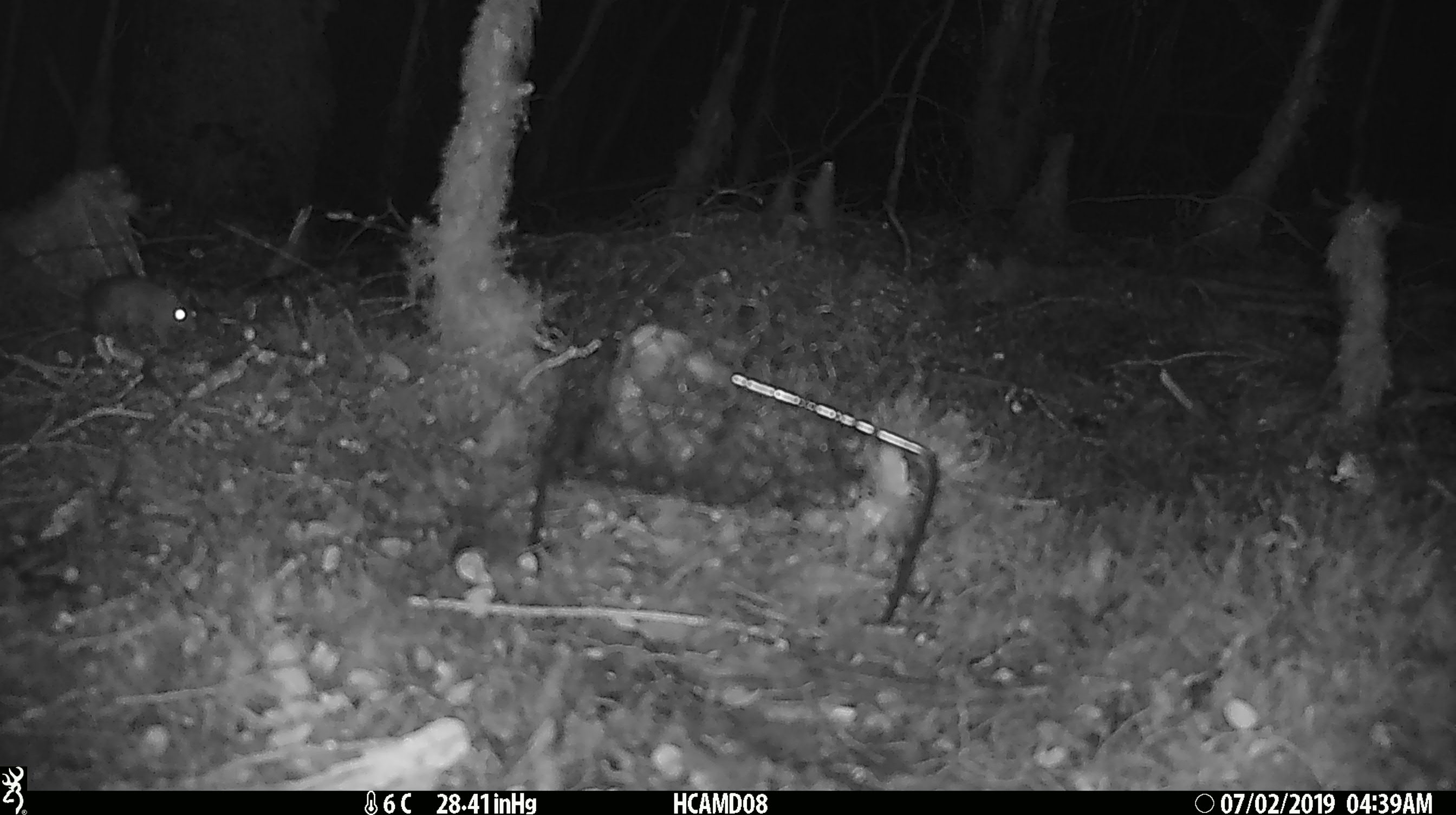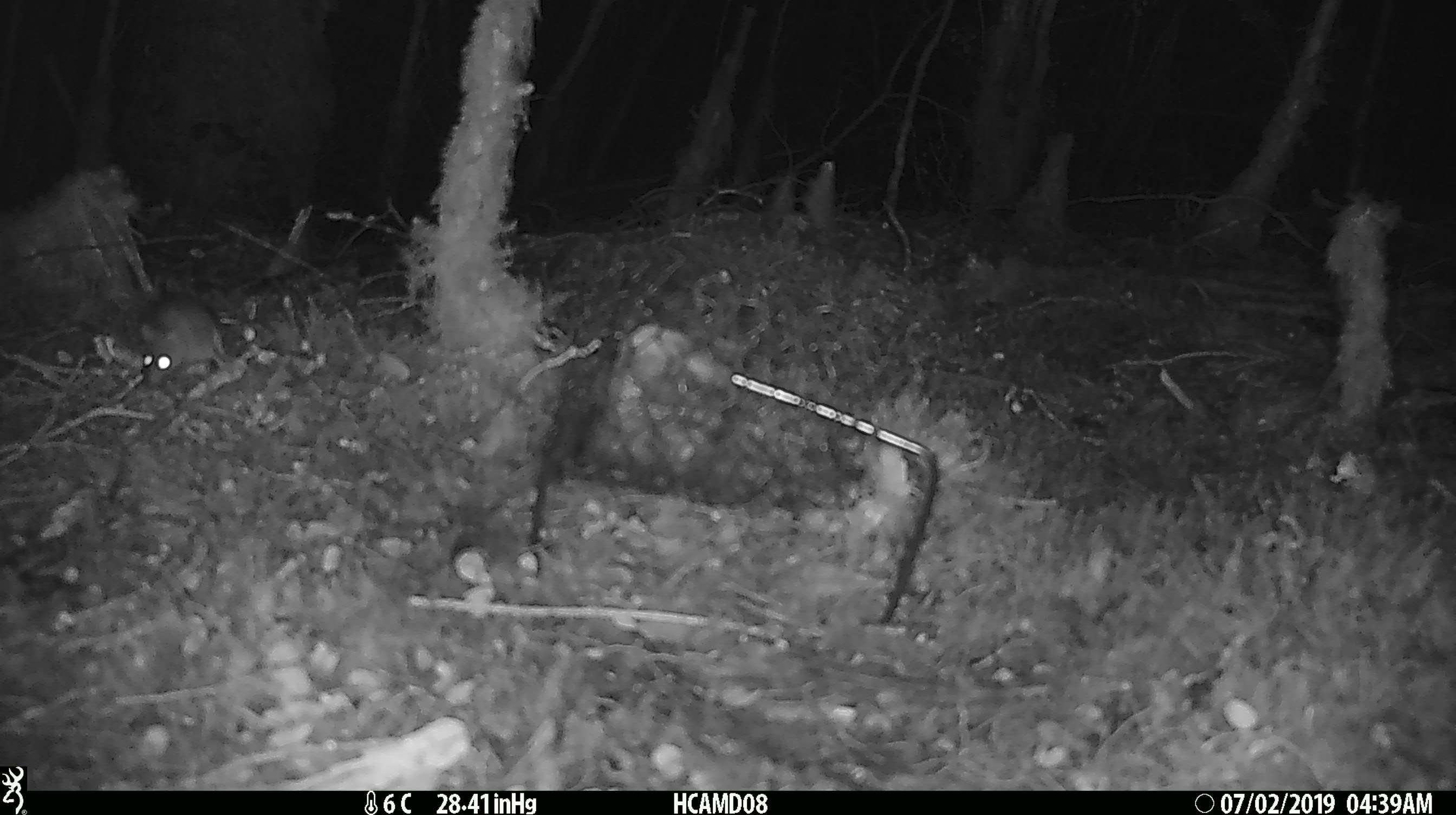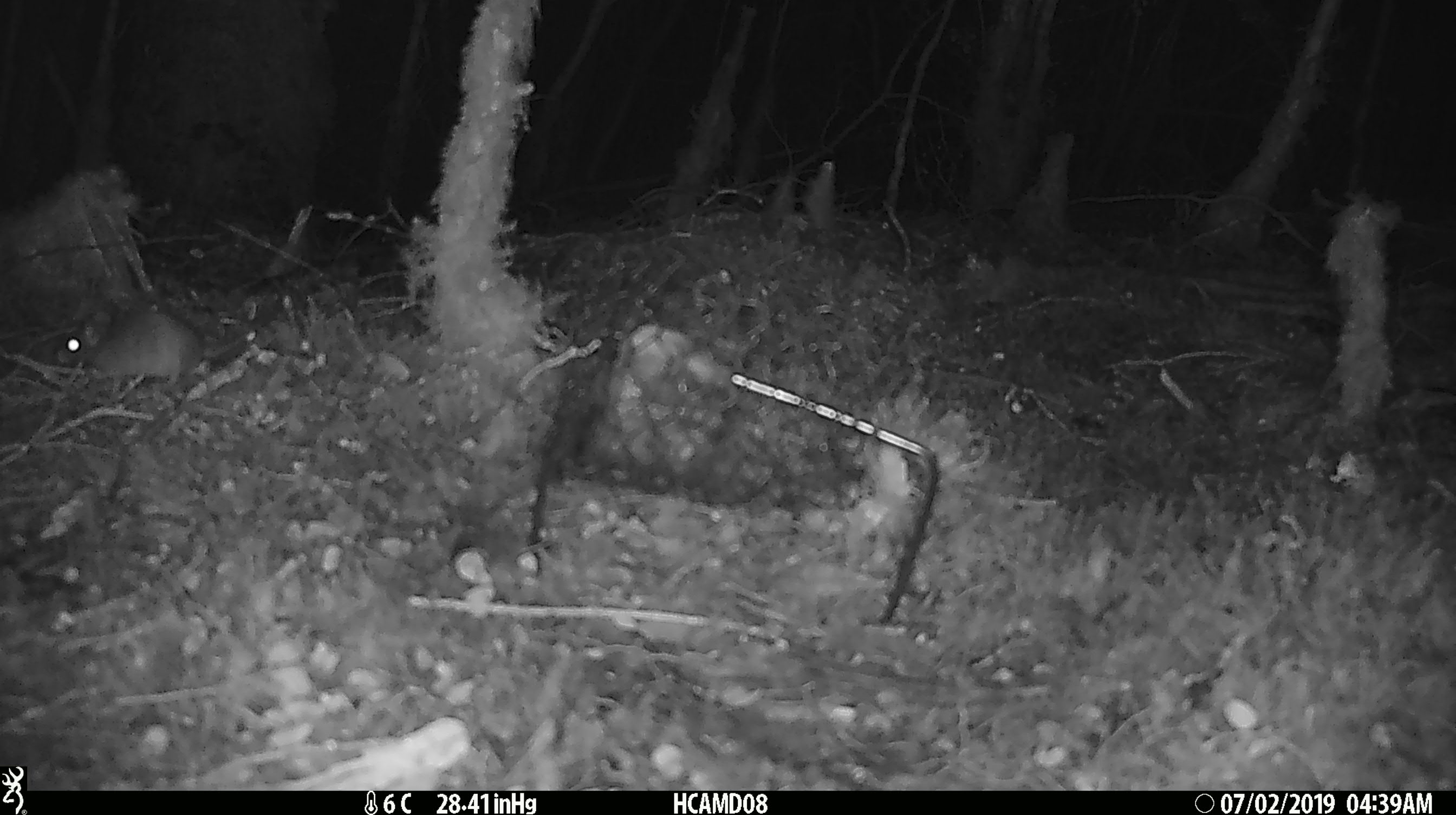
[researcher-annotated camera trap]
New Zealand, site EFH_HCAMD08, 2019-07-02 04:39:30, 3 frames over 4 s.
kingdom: Animalia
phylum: Chordata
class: Mammalia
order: Rodentia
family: Muridae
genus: Mus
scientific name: Mus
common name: mouse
Mouse (Mus).